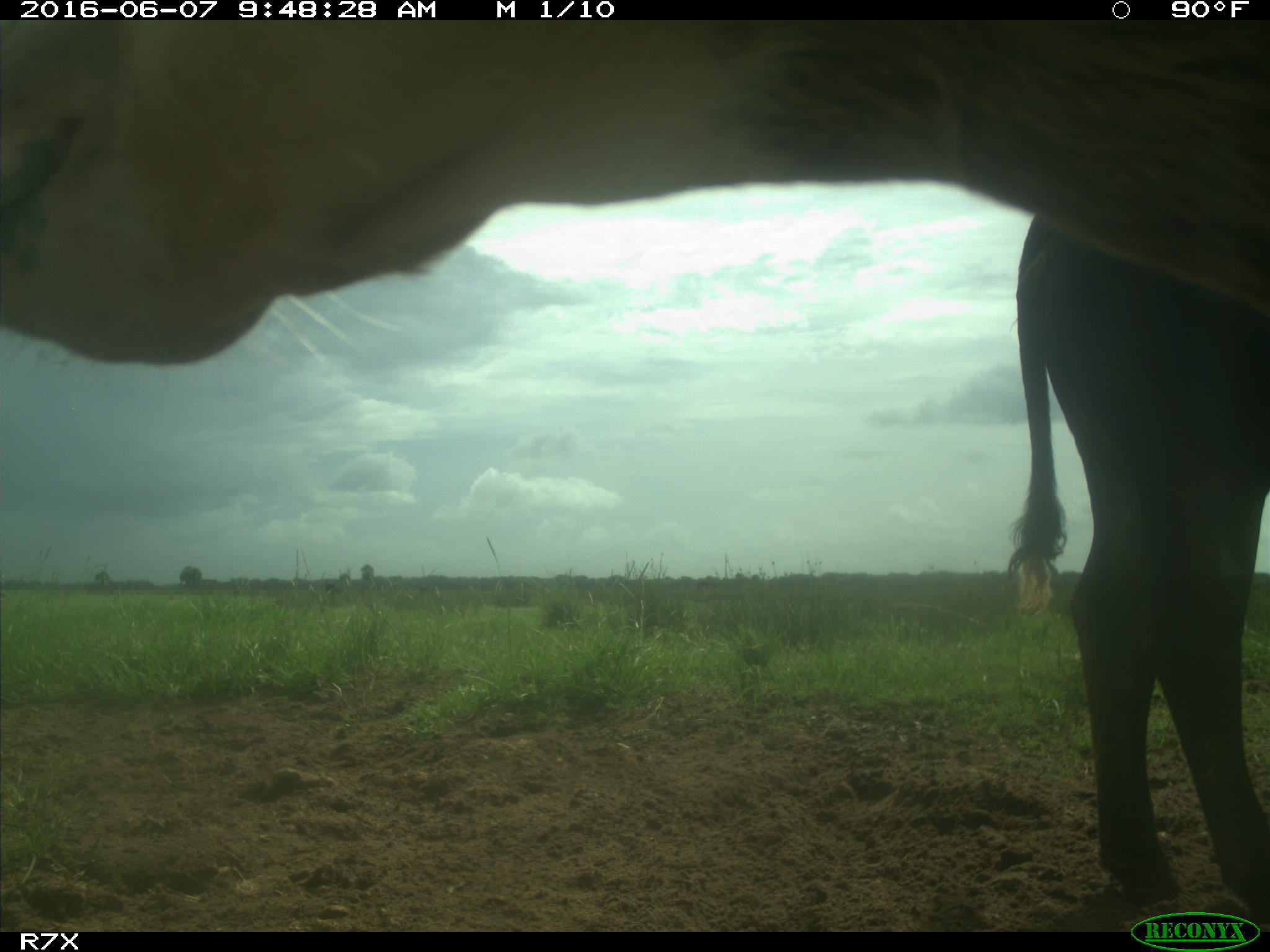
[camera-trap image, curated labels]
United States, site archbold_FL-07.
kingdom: Animalia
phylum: Chordata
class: Mammalia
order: Artiodactyla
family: Bovidae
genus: Bos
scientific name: Bos taurus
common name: domestic cow